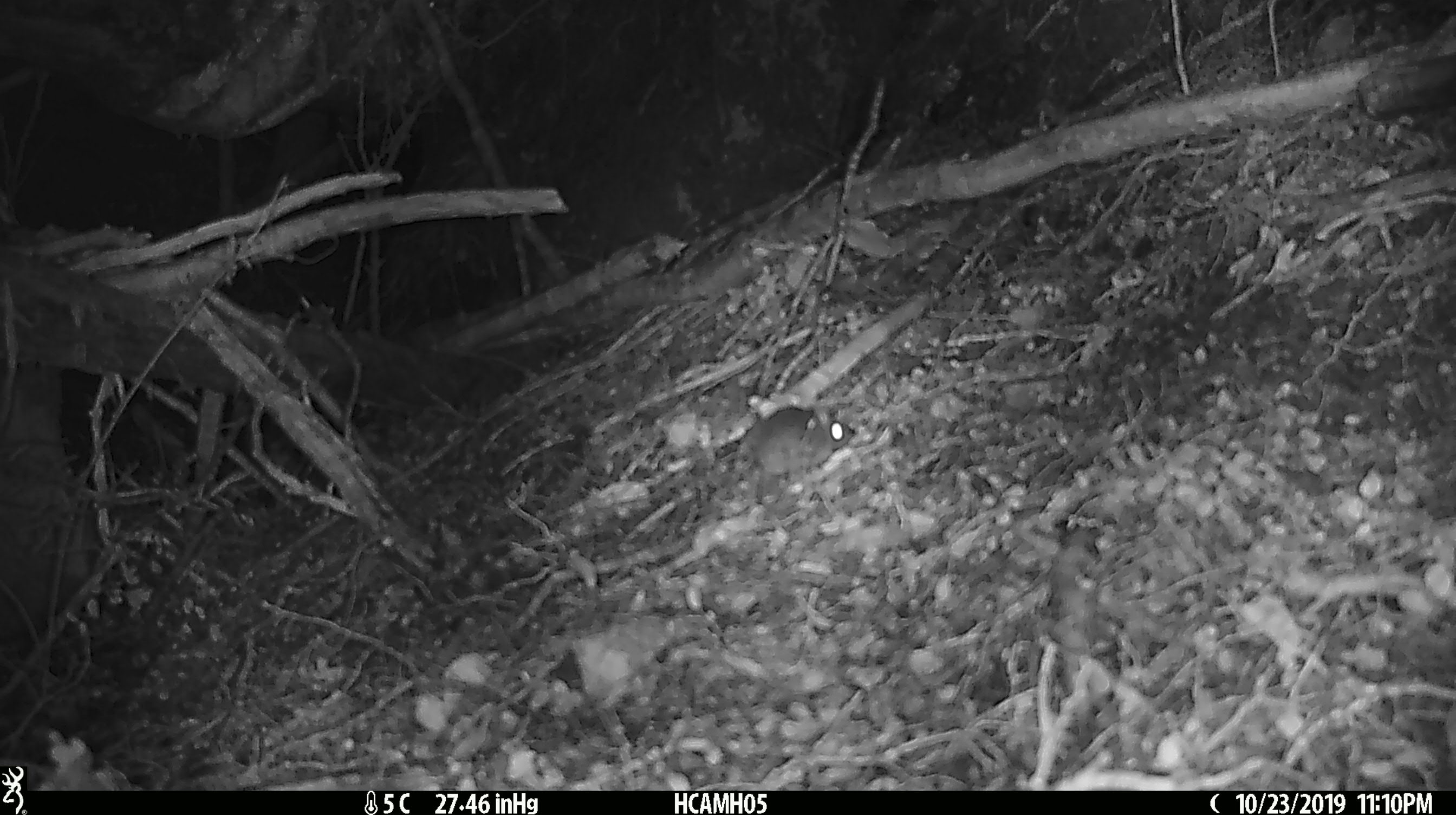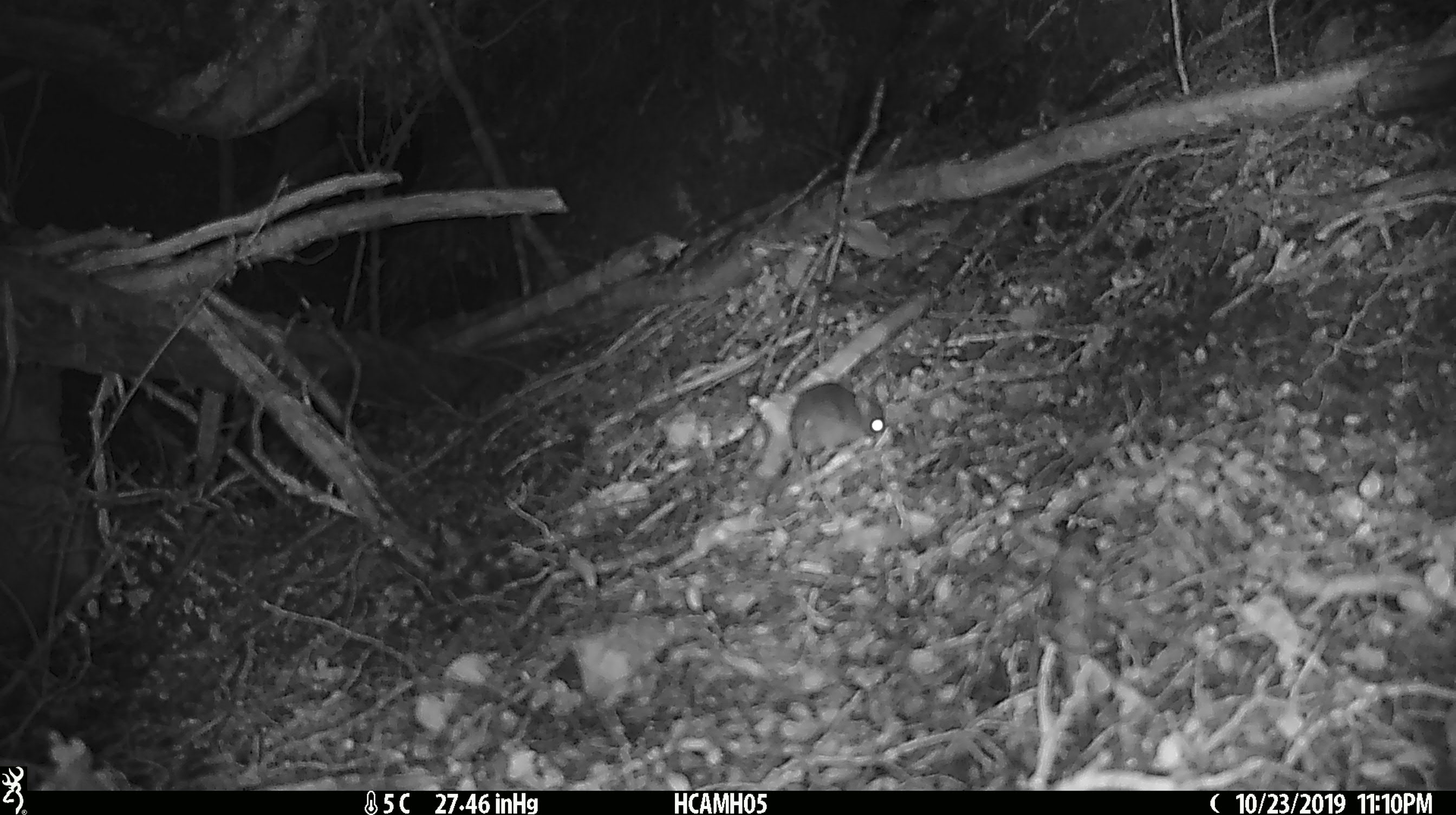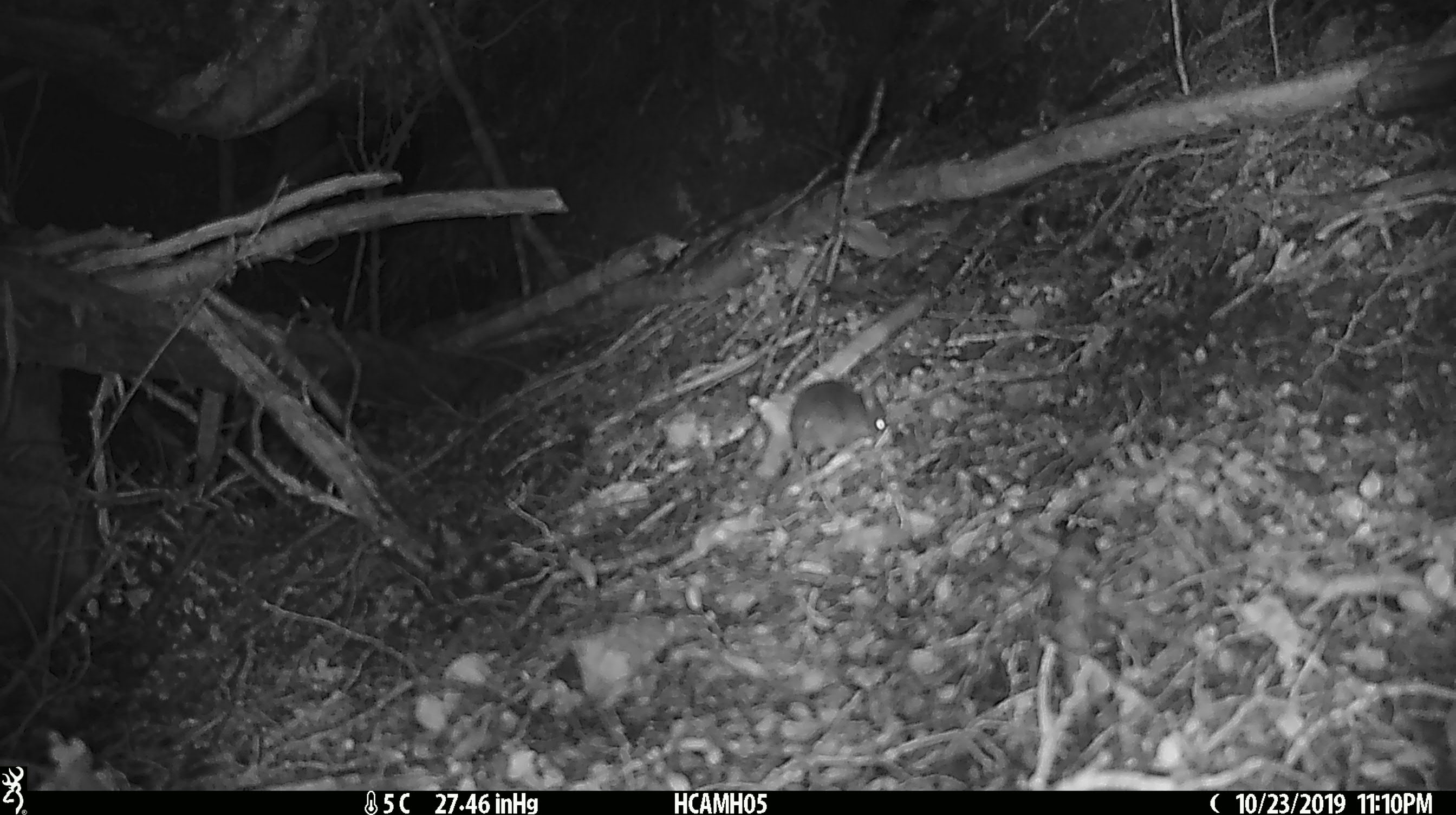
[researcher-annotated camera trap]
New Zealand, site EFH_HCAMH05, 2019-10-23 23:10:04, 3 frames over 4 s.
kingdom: Animalia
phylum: Chordata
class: Mammalia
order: Rodentia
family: Muridae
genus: Mus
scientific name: Mus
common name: mouse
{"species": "mouse (Mus)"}